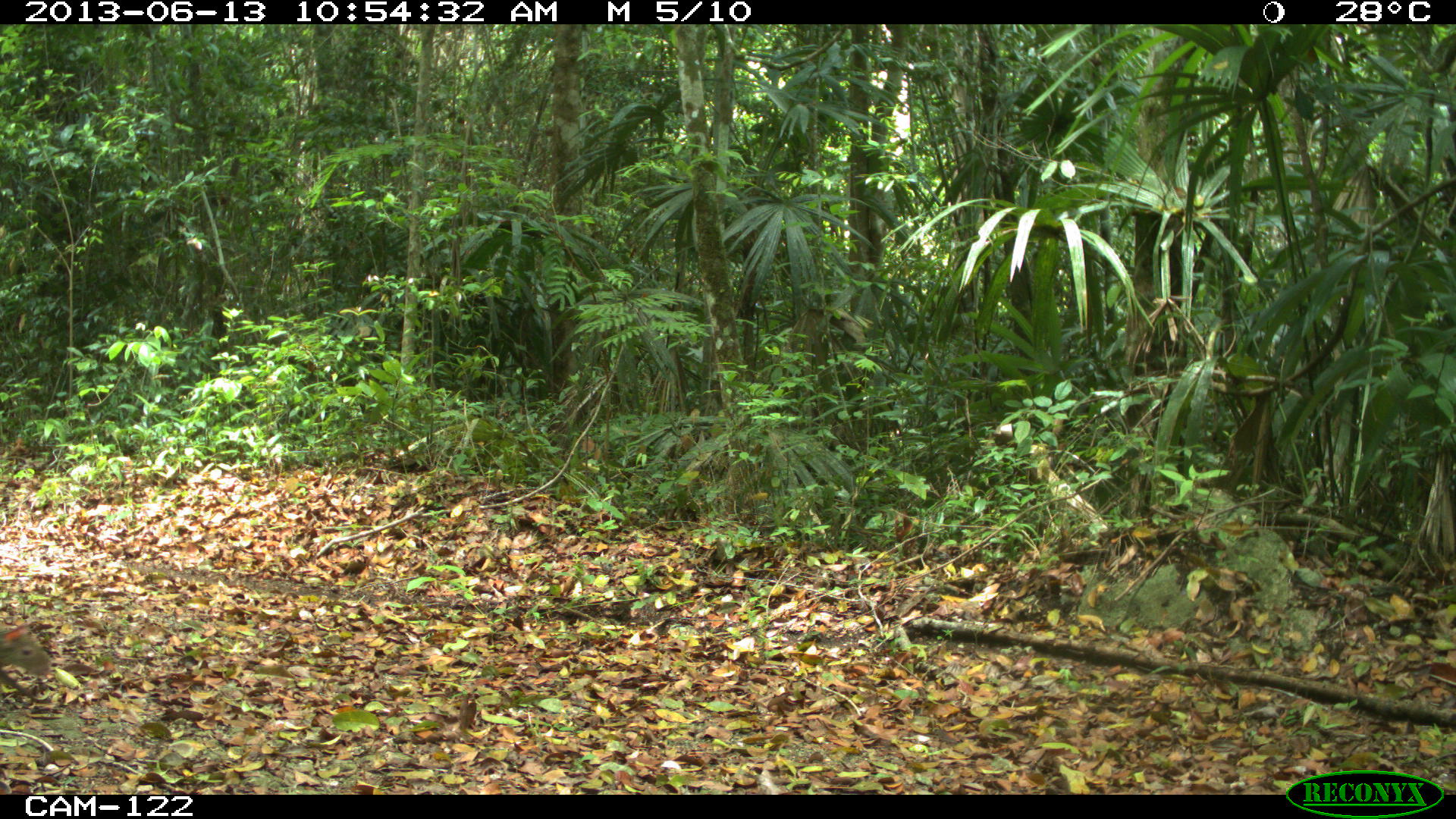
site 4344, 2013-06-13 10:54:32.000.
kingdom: Animalia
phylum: Chordata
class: Mammalia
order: Rodentia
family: Dasyproctidae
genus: Dasyprocta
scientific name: Dasyprocta punctata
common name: central american agouti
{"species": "Dasyprocta punctata (central american agouti)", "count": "1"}